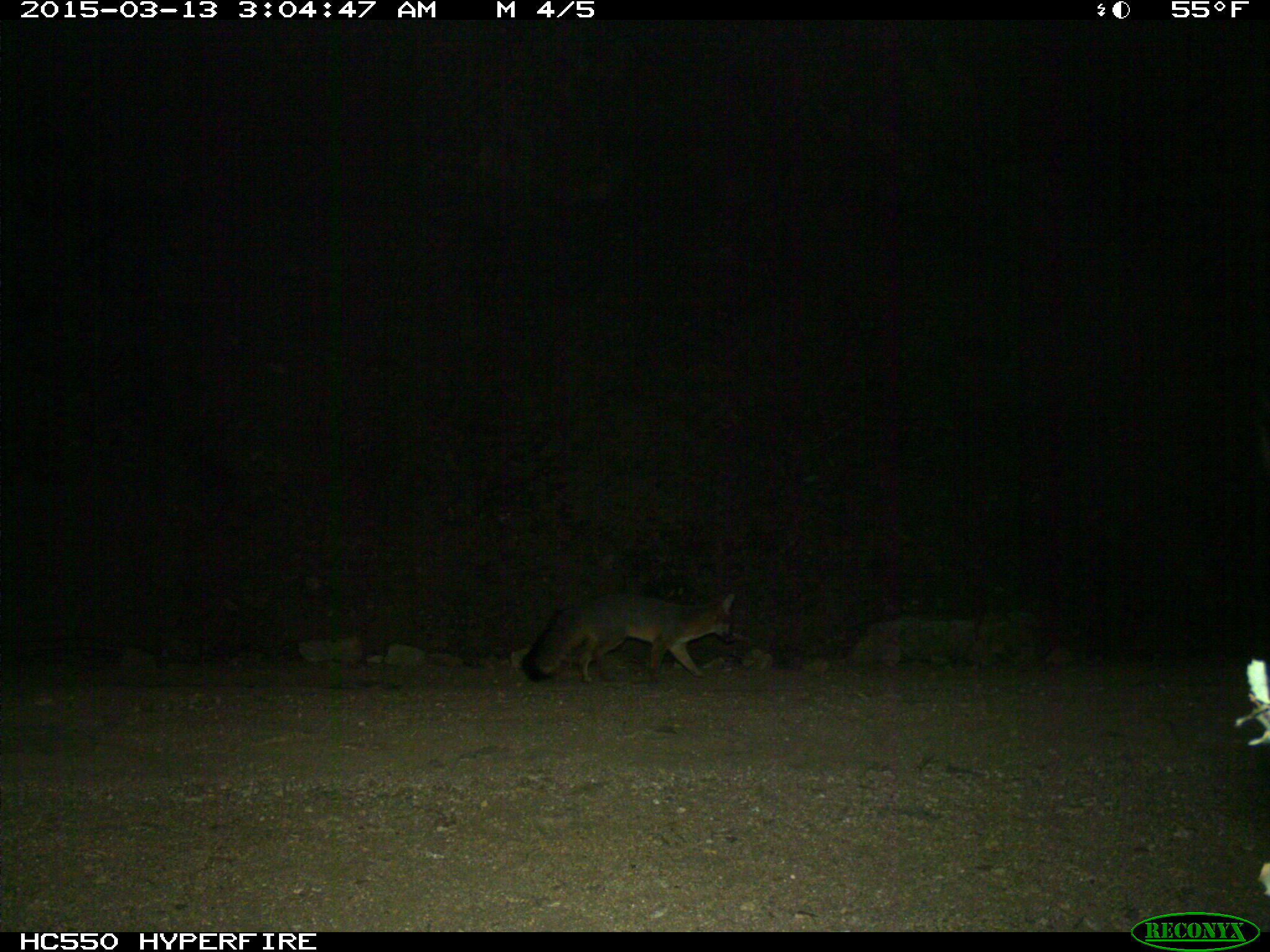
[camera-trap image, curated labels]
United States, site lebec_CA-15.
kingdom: Animalia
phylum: Chordata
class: Mammalia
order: Carnivora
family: Canidae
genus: Urocyon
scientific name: Urocyon cinereoargenteus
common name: gray fox